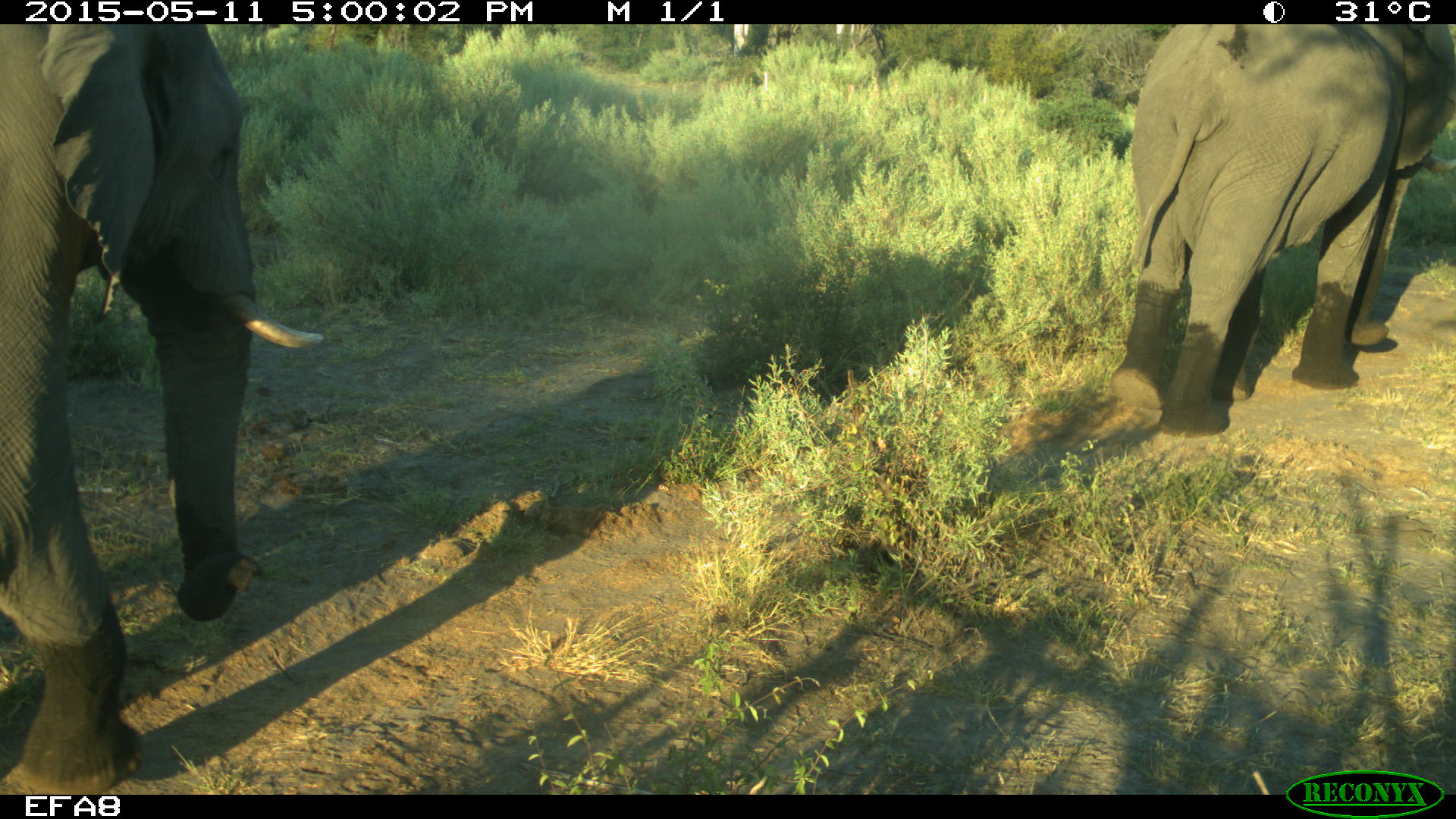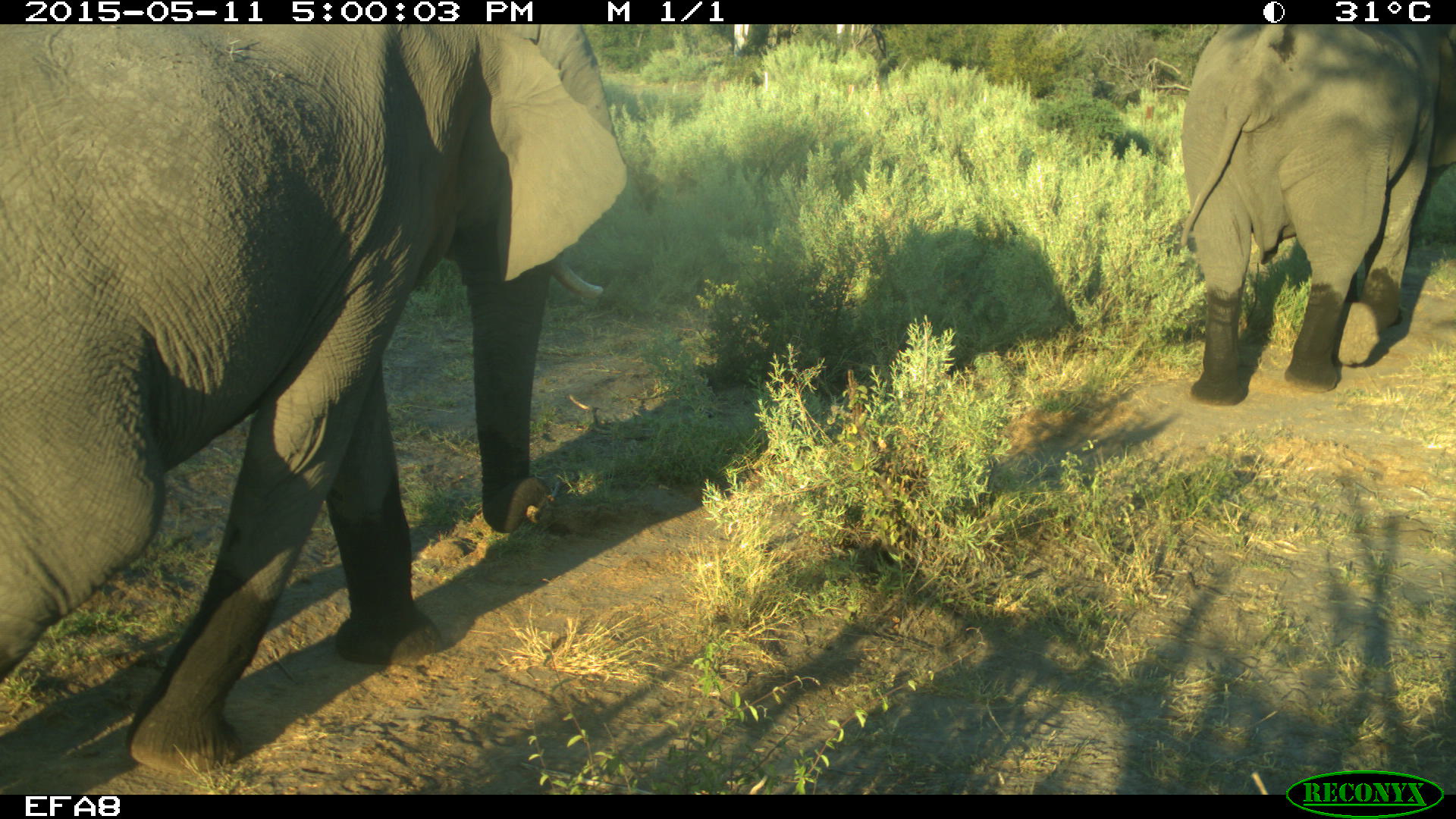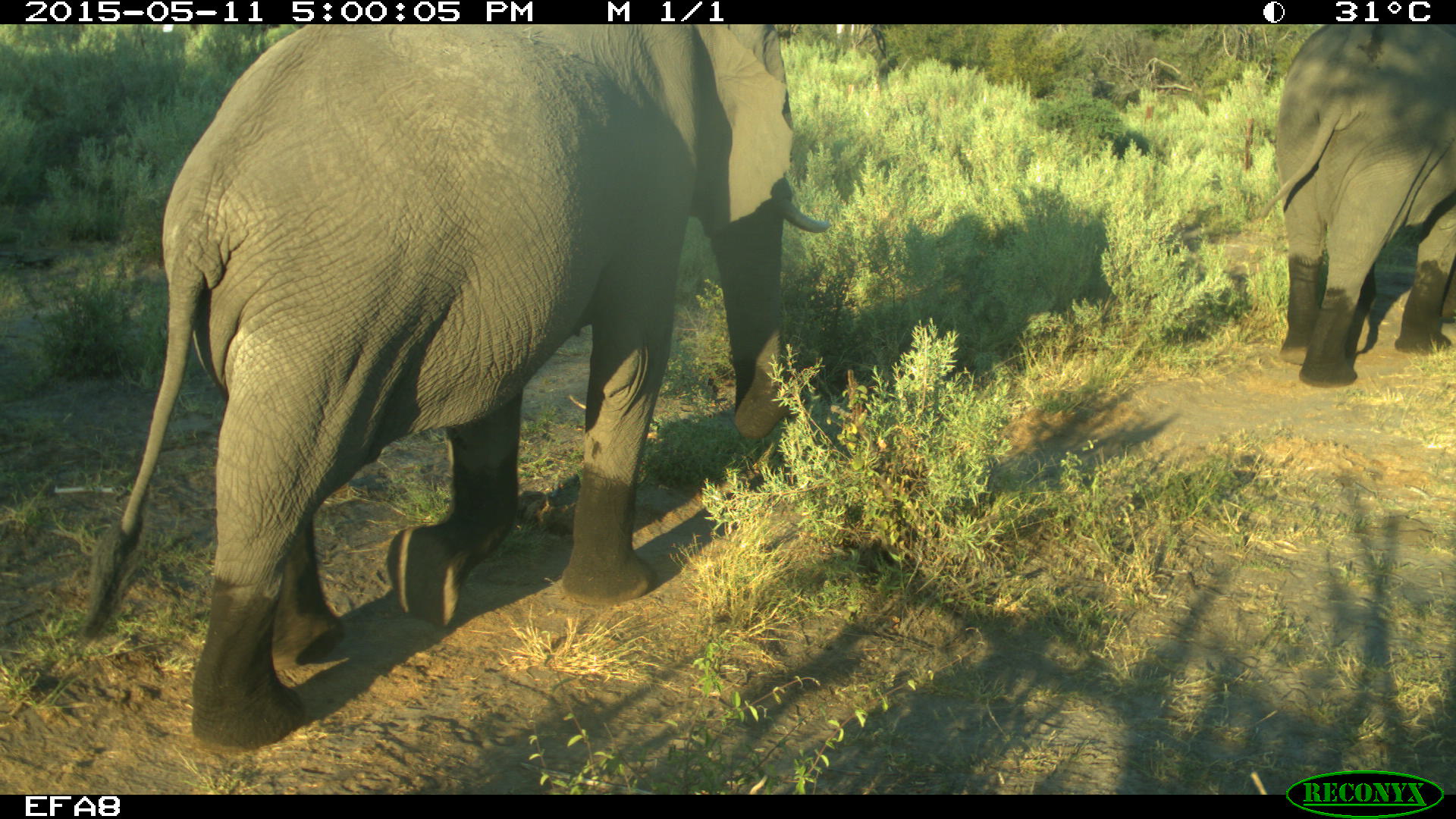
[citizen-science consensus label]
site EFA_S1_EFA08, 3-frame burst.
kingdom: Animalia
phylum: Chordata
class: Mammalia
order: Proboscidea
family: Elephantidae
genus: Loxodonta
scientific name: Loxodonta africana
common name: african bush elephant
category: elephant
Elephant (african bush elephant) (Loxodonta africana), count 2. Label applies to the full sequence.